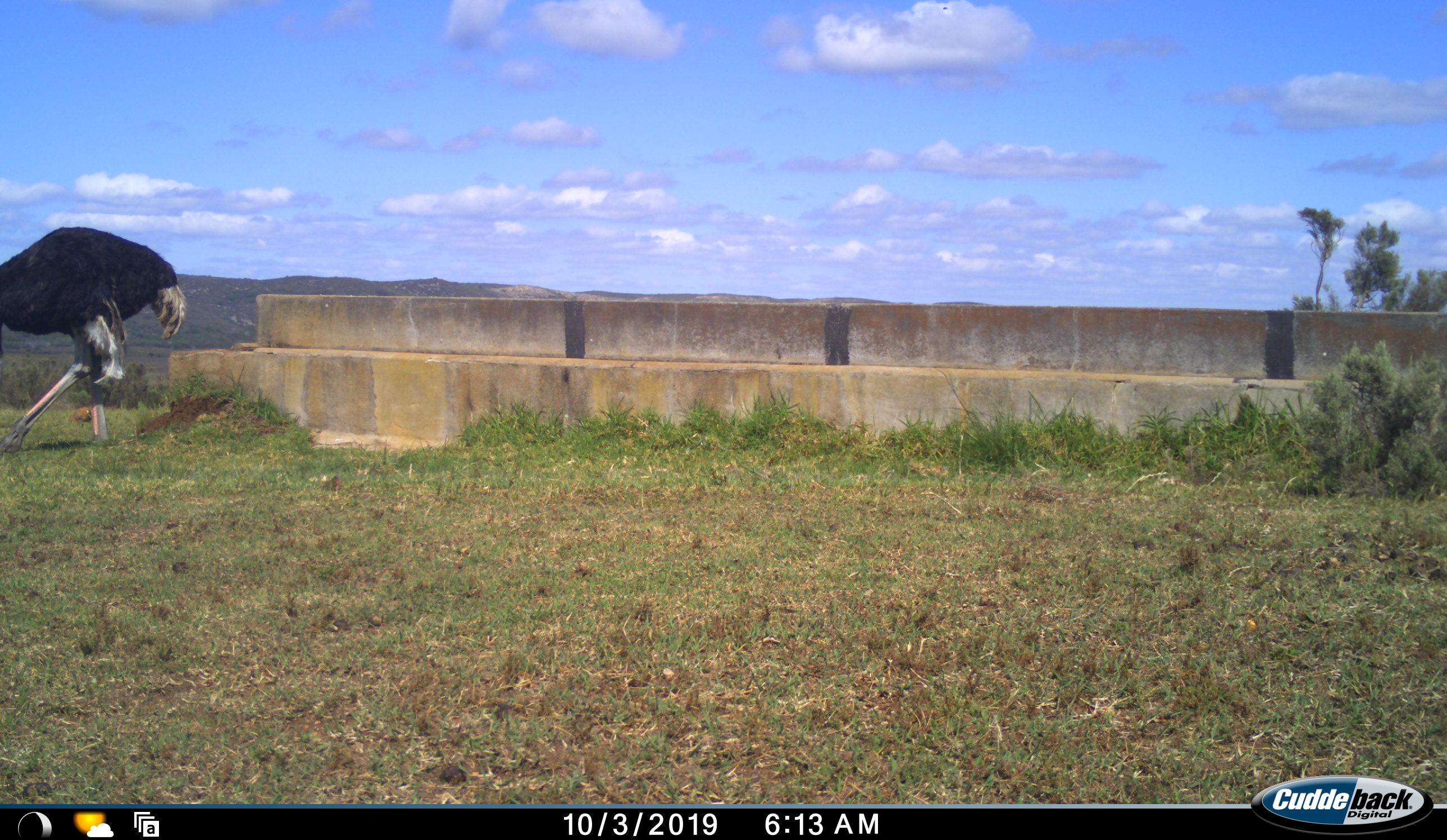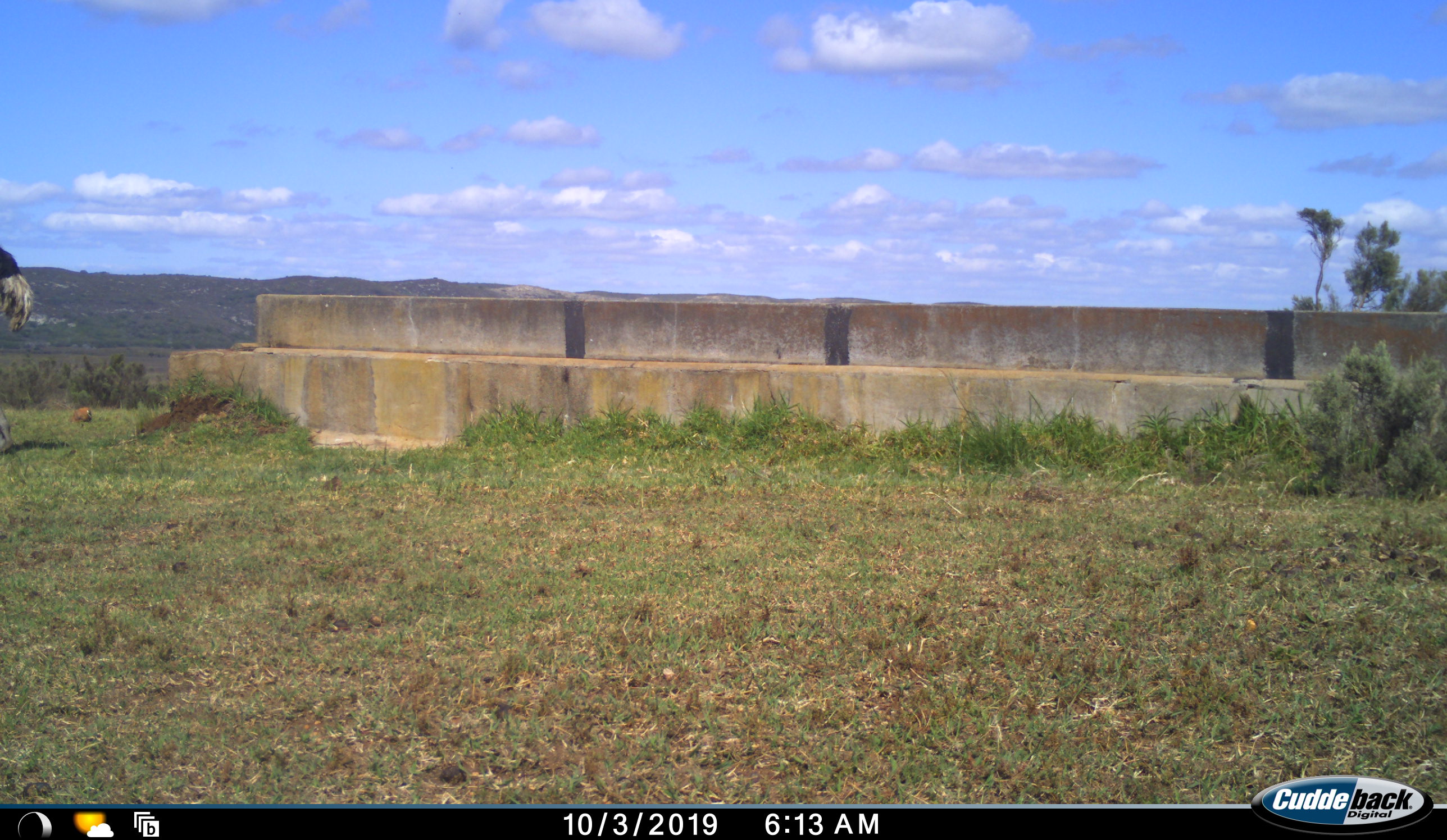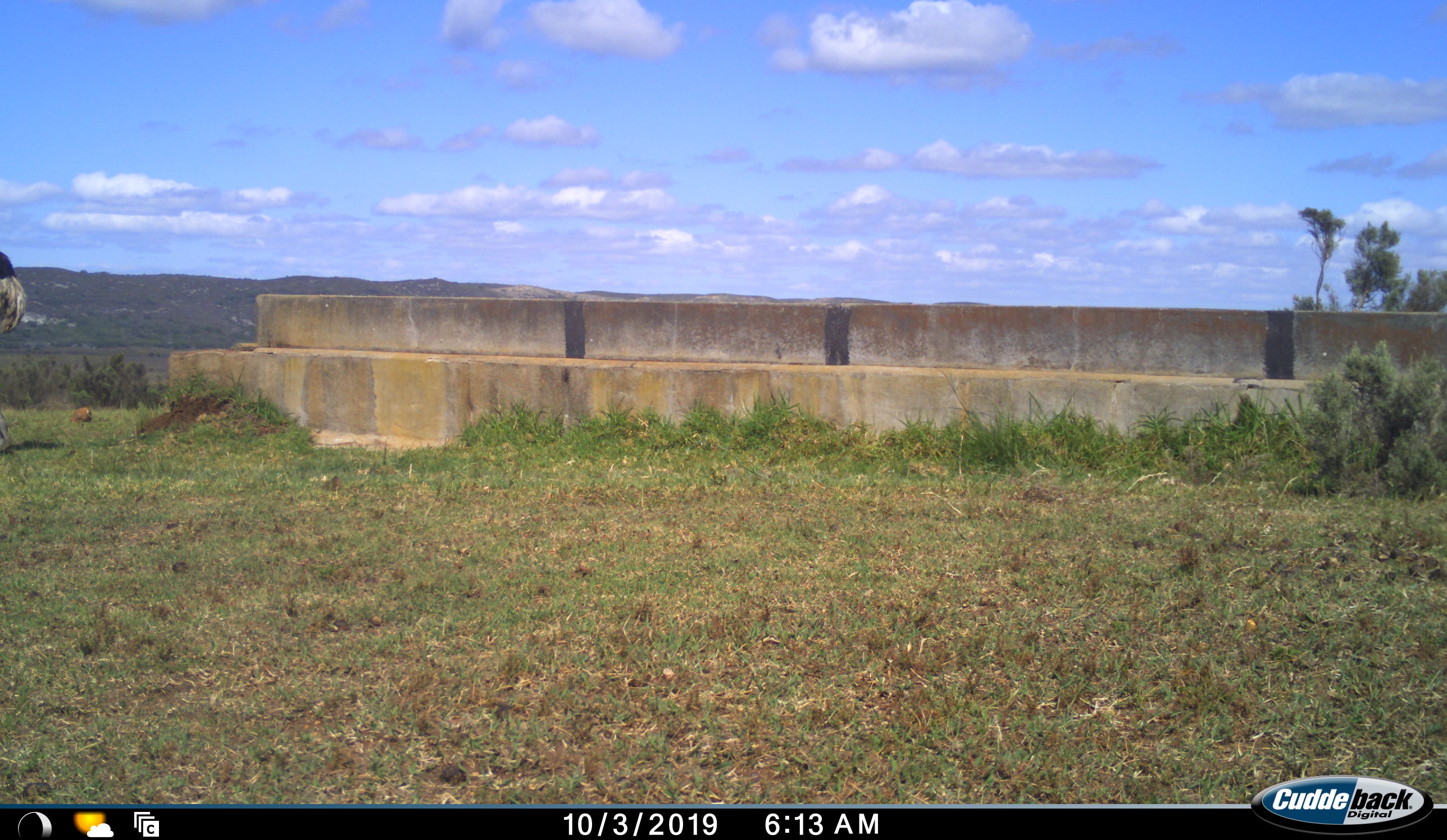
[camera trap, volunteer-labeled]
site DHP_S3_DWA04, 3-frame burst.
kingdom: Animalia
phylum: Chordata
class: Aves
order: Struthioniformes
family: Struthionidae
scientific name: Struthionidae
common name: ostrich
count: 1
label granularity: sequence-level